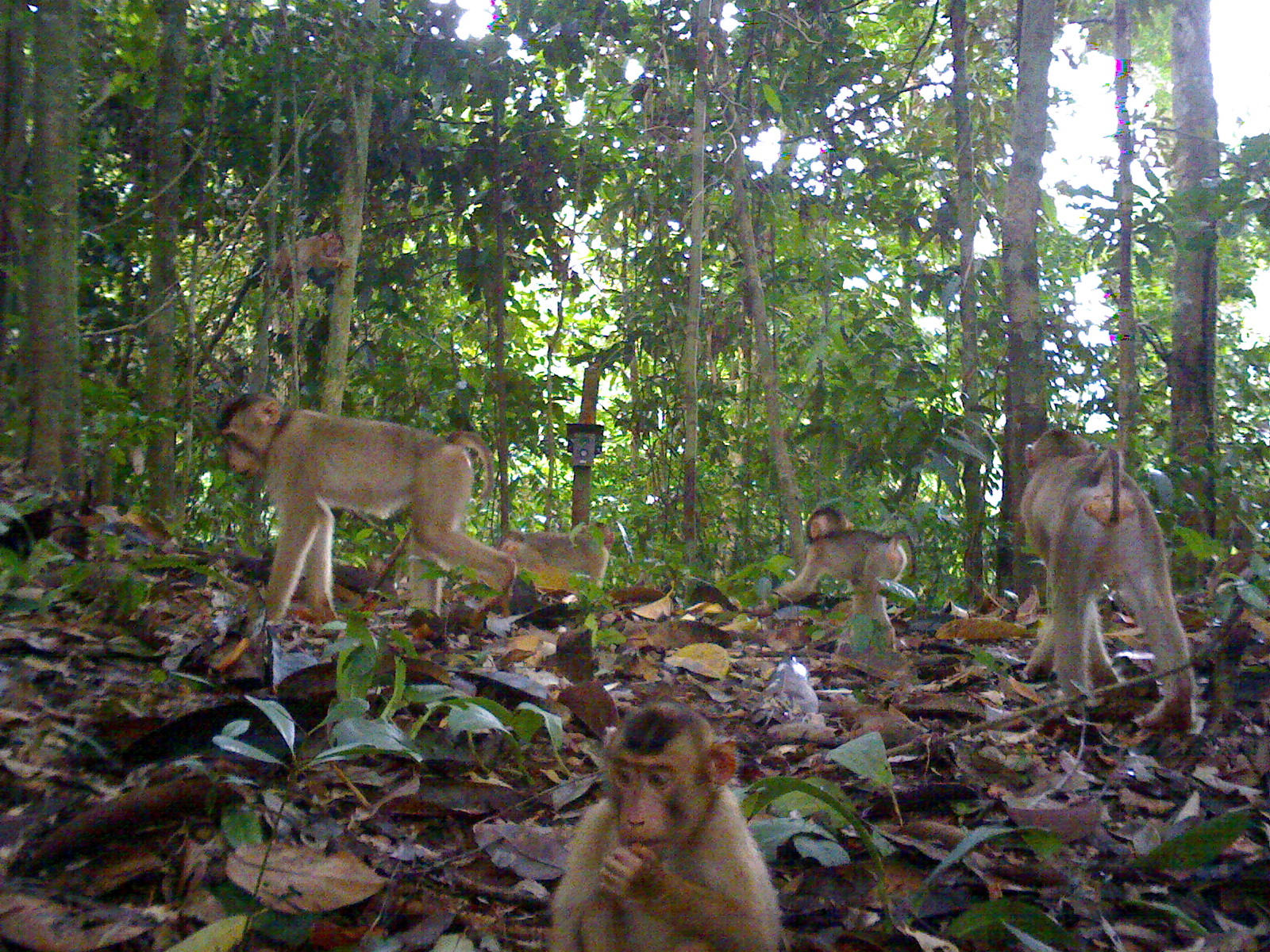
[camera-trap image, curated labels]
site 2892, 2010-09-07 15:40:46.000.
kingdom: Animalia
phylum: Chordata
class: Mammalia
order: Primates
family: Cercopithecidae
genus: Macaca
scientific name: Macaca nemestrina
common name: southern pig-tailed macaque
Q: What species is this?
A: Macaca nemestrina (southern pig-tailed macaque).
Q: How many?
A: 5.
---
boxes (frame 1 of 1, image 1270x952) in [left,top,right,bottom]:
macaca nemestrina: [217,389,518,622]; [547,702,782,949]; [1016,426,1196,731]; [769,507,917,650]; [498,521,615,594]; [261,232,353,300]